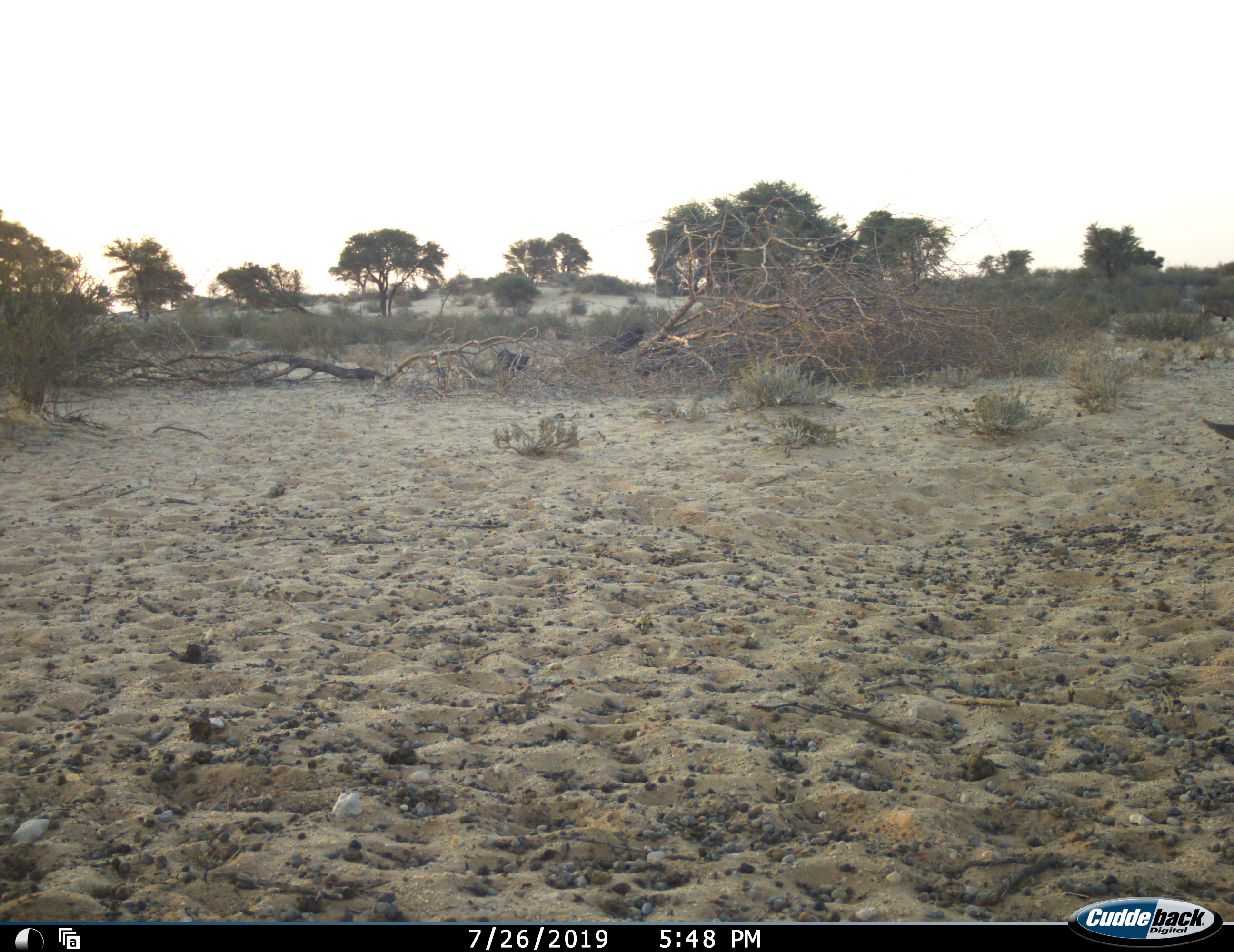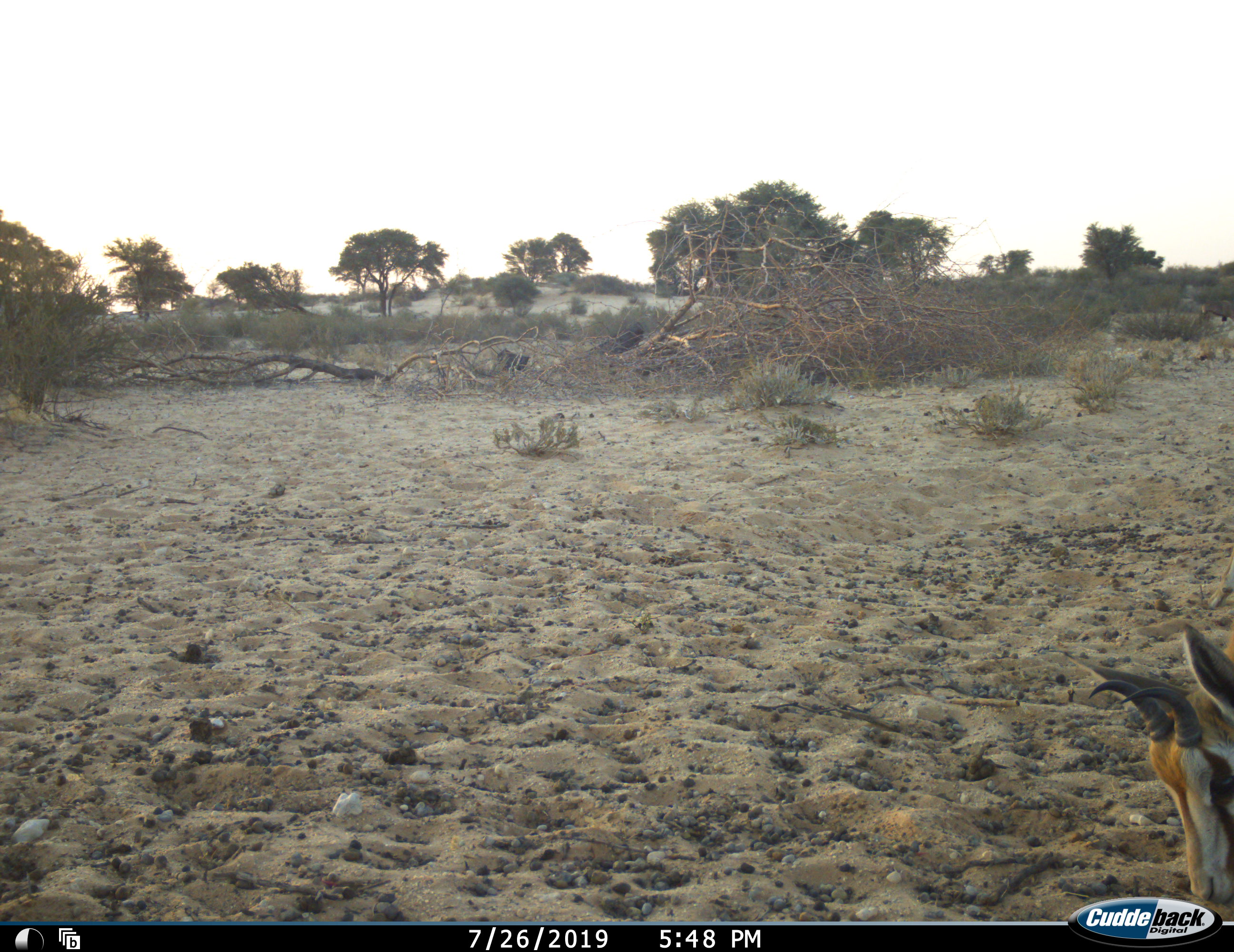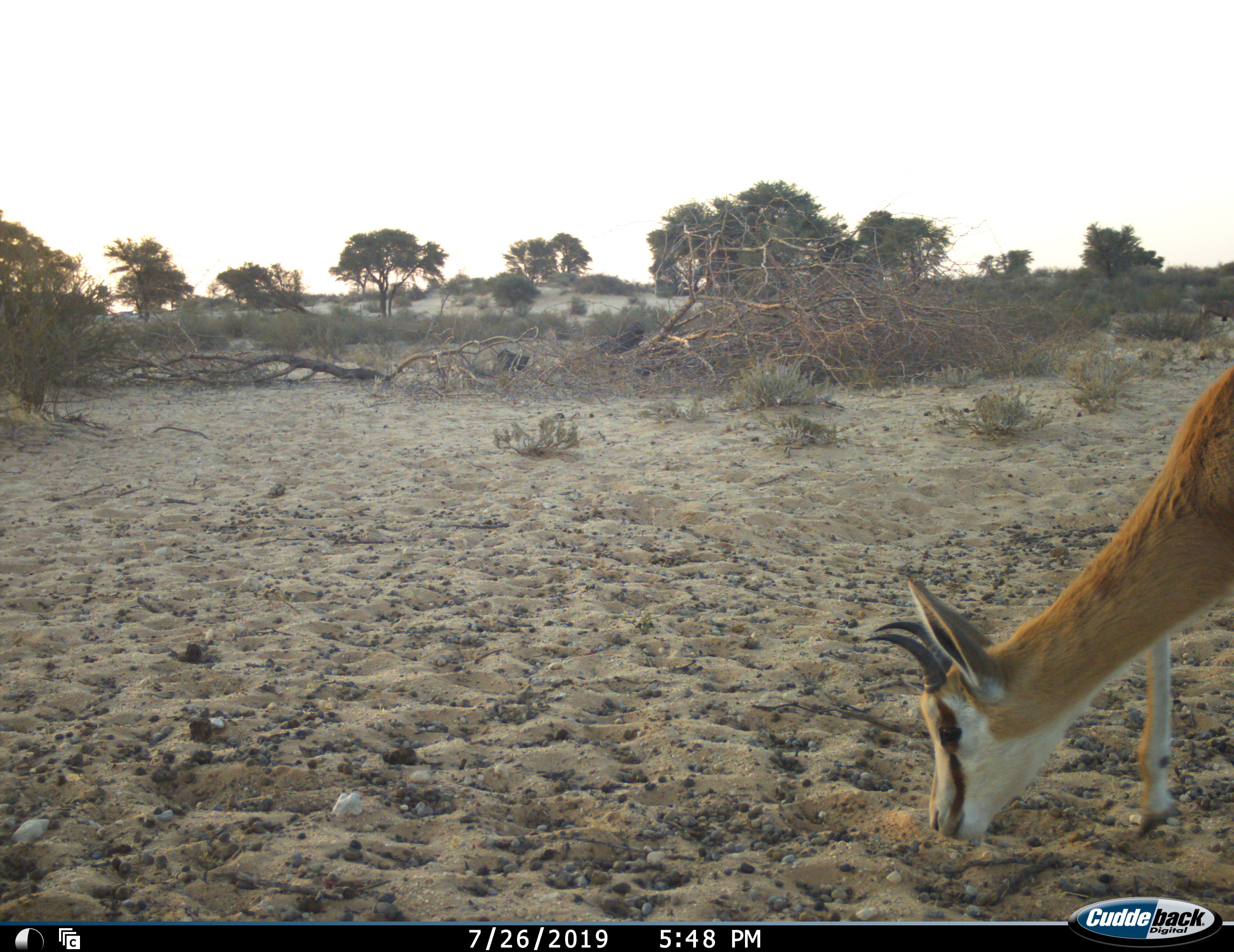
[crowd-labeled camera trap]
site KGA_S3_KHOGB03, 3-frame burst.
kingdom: Animalia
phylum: Chordata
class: Mammalia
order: Artiodactyla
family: Bovidae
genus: Antidorcas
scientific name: Antidorcas marsupialis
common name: springbok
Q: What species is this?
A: Springbok (Antidorcas marsupialis).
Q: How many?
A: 1.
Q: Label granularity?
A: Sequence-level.